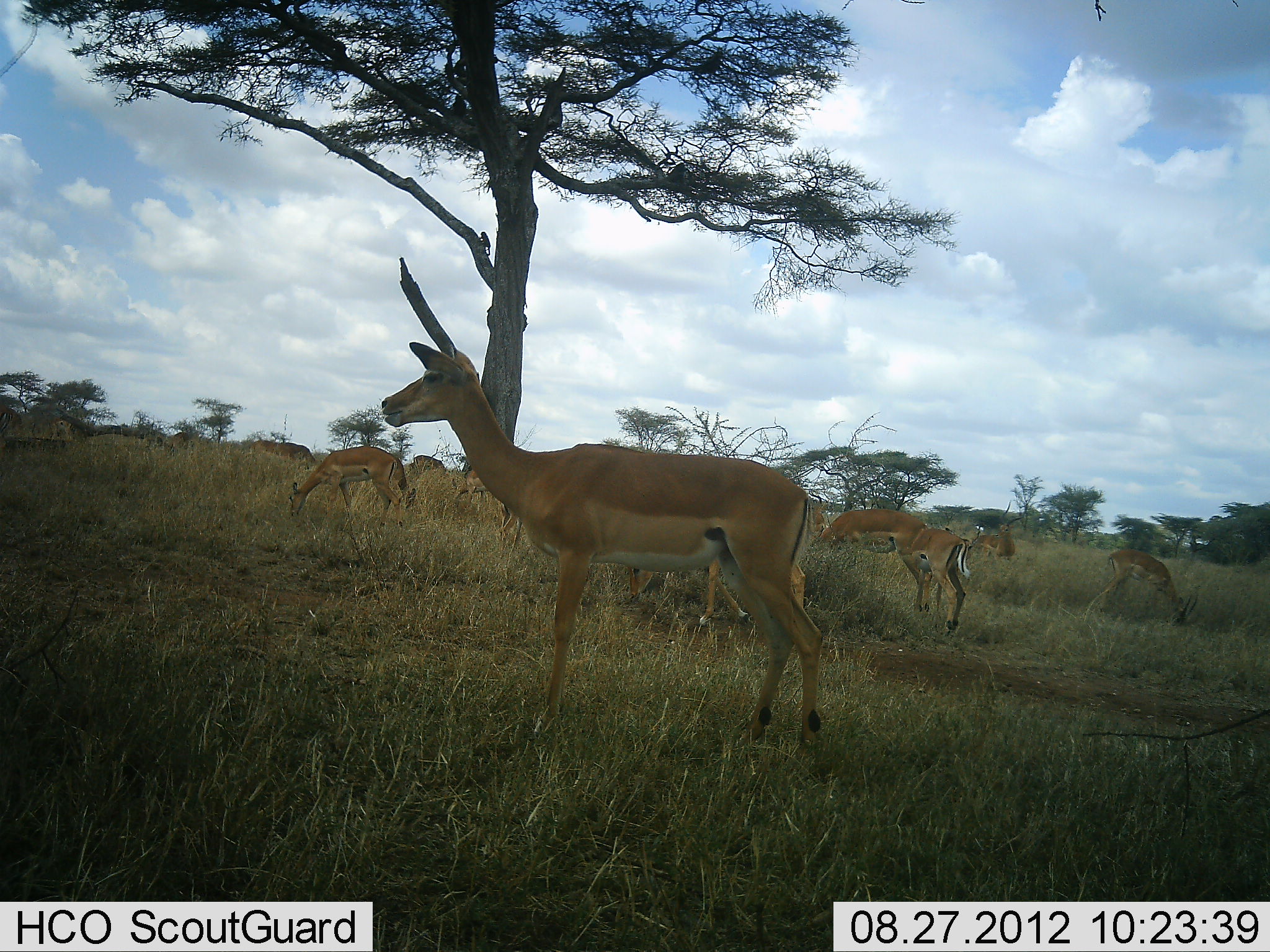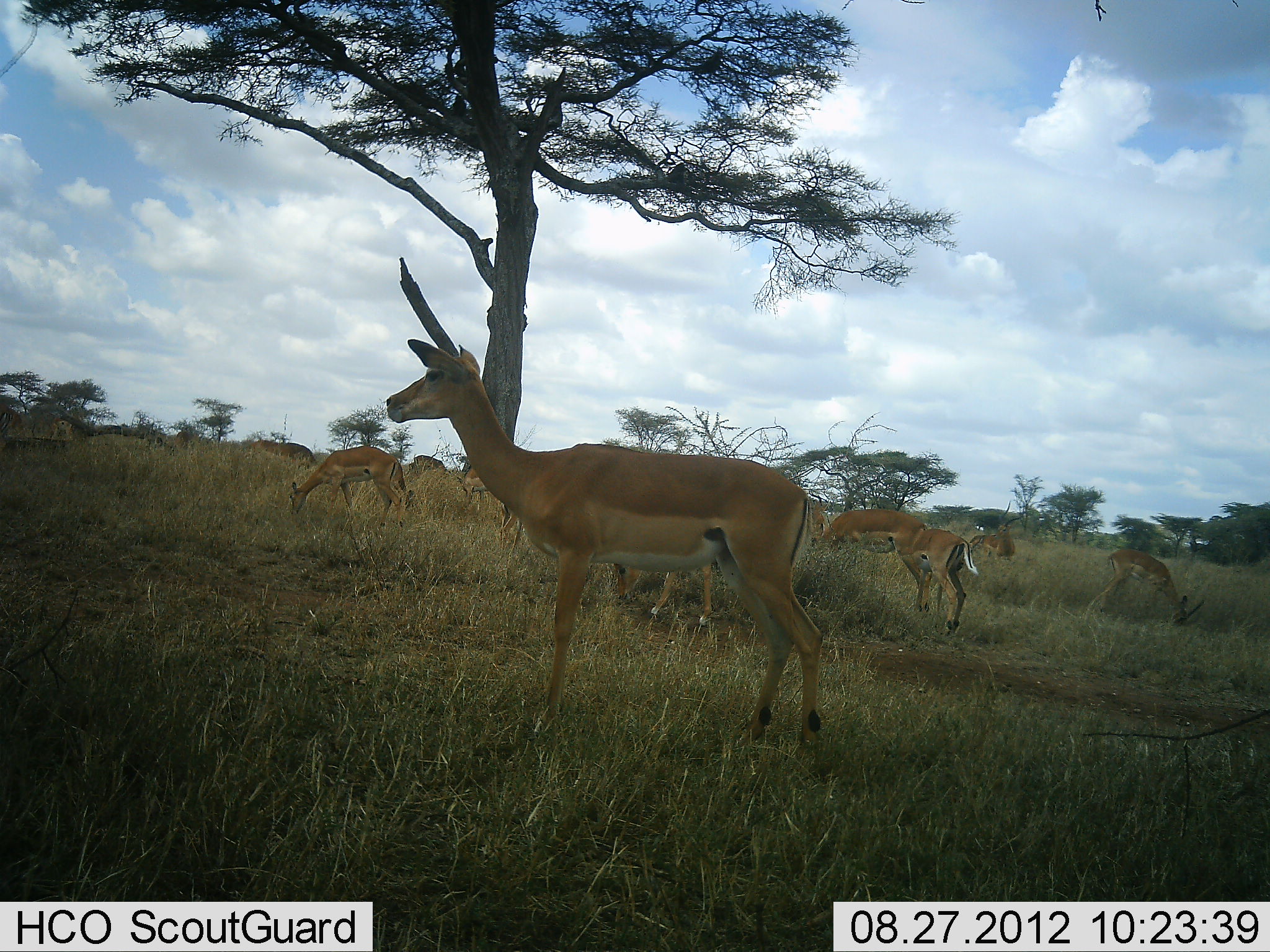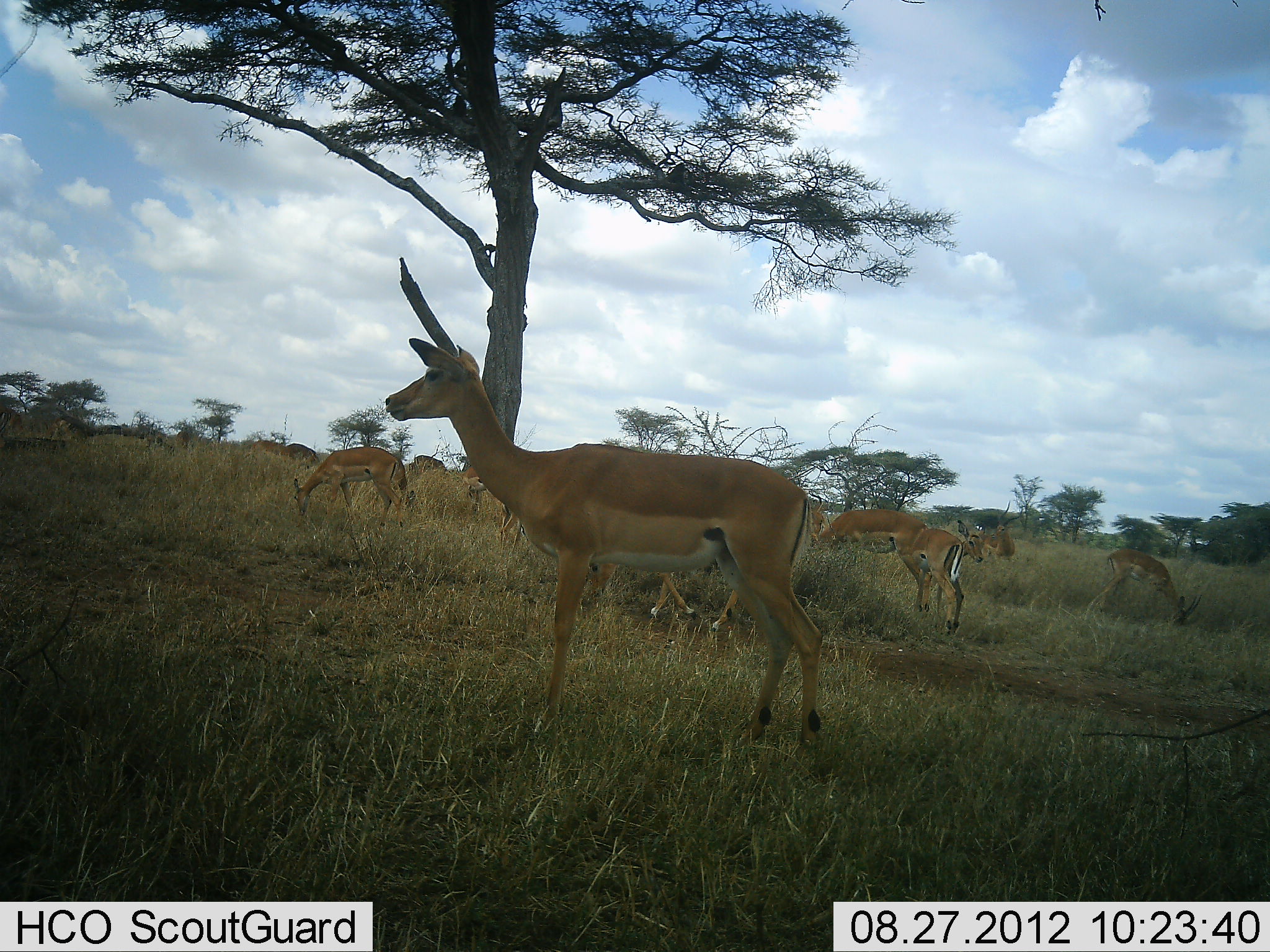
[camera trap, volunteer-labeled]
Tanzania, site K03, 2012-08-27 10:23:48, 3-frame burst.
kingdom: Animalia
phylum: Chordata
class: Mammalia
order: Artiodactyla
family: Bovidae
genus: Aepyceros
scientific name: Aepyceros melampus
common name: impala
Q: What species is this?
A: Impala (Aepyceros melampus).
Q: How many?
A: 10.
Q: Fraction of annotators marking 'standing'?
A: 83%.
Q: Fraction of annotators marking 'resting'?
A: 0%.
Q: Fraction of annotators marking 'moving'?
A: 0%.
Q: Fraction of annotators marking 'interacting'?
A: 0%.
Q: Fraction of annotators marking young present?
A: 8%.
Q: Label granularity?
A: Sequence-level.